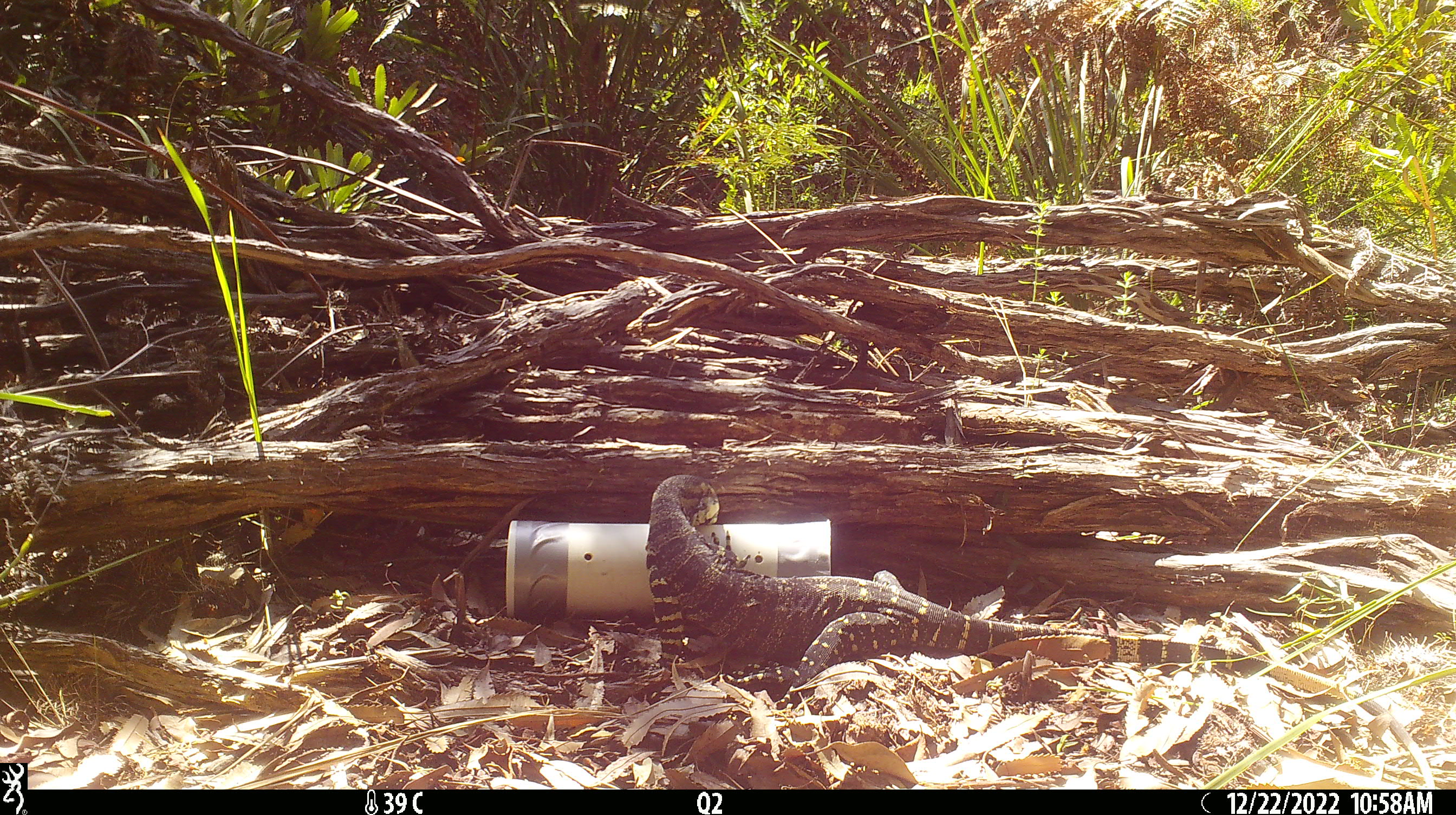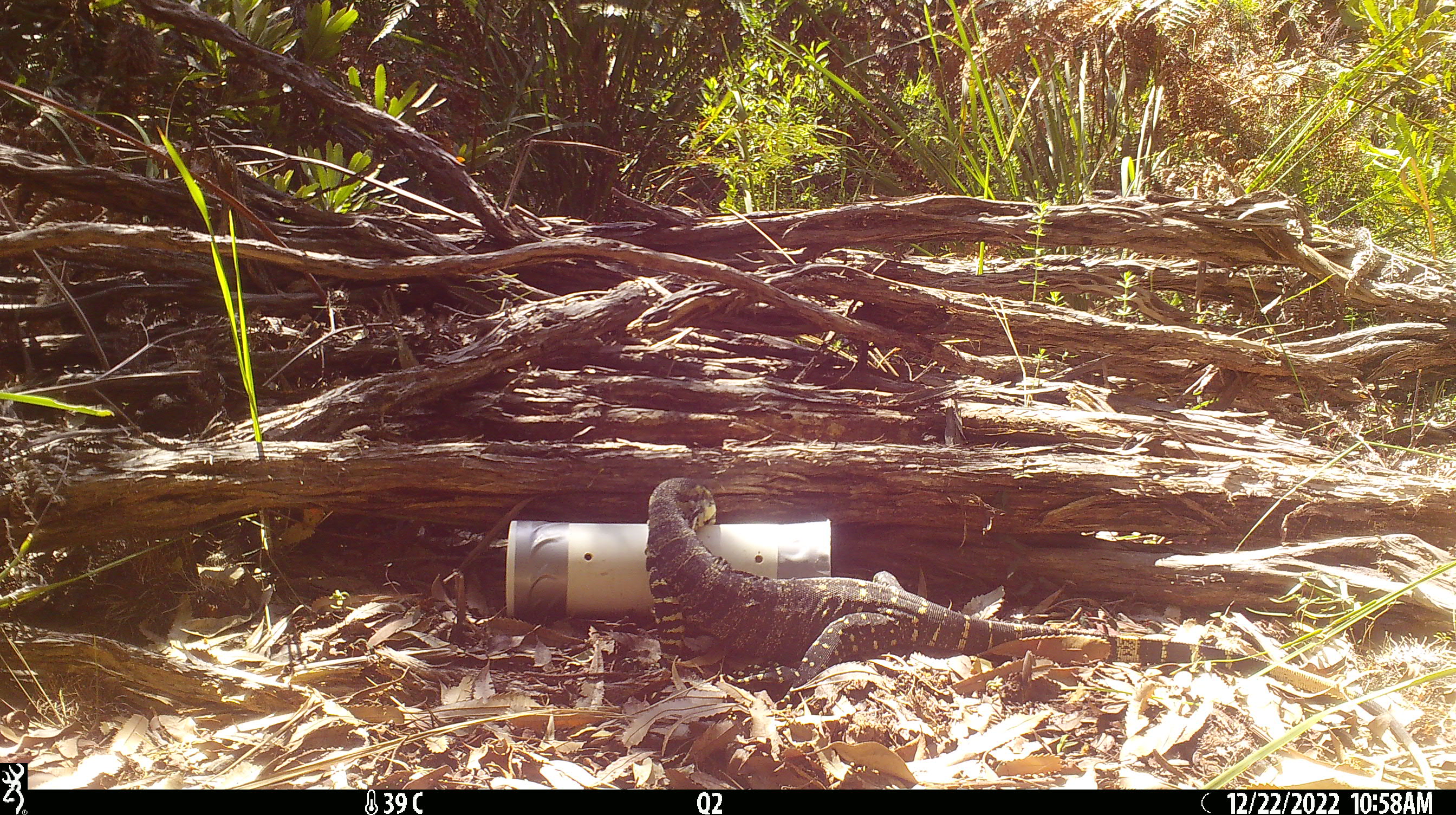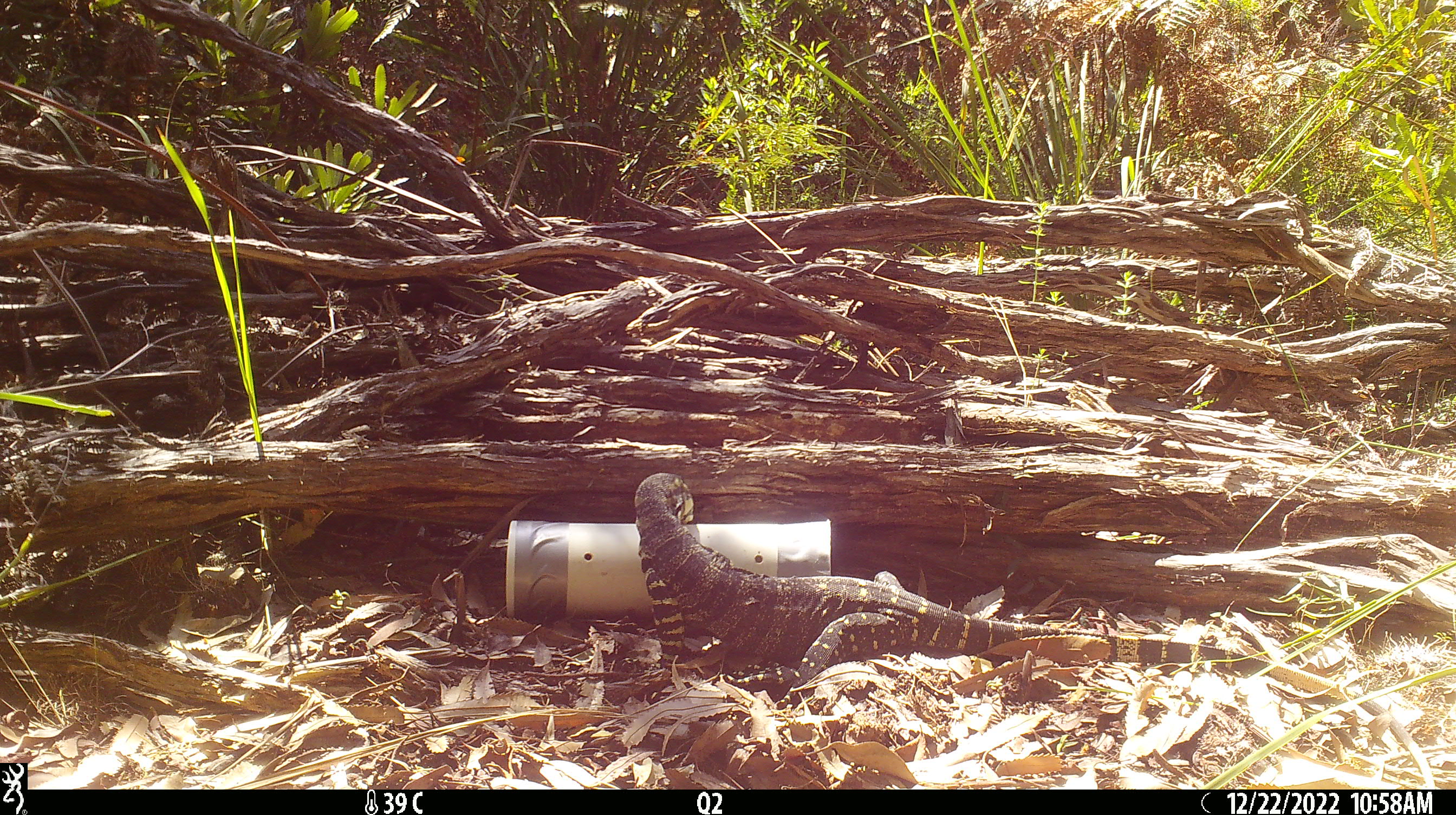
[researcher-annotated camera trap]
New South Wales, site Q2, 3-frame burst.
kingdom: Animalia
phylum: Chordata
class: Reptilia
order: Squamata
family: Varanidae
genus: Varanus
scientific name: Varanus varius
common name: lace monitor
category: goanna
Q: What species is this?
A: Goanna (lace monitor) (Varanus varius).